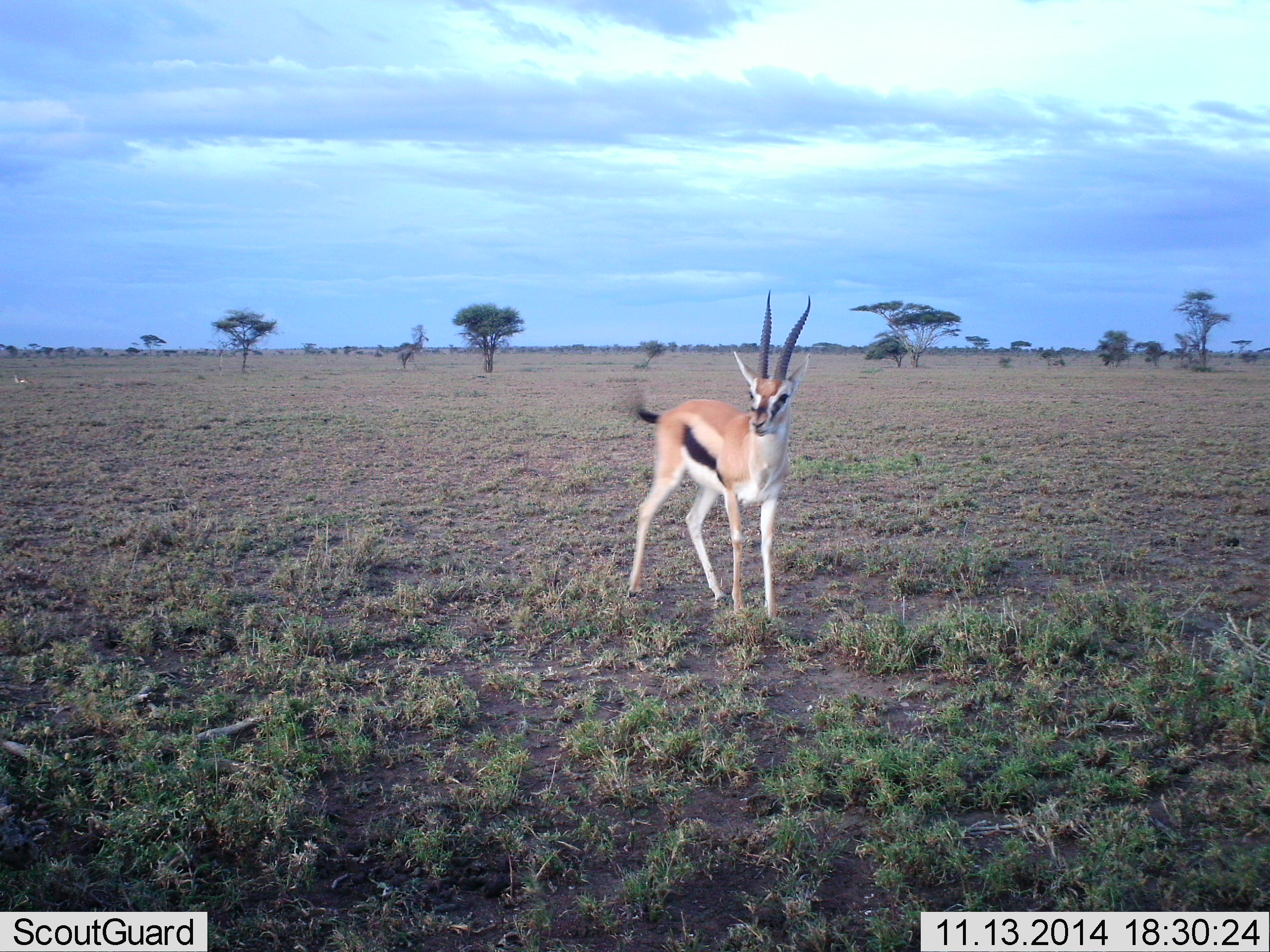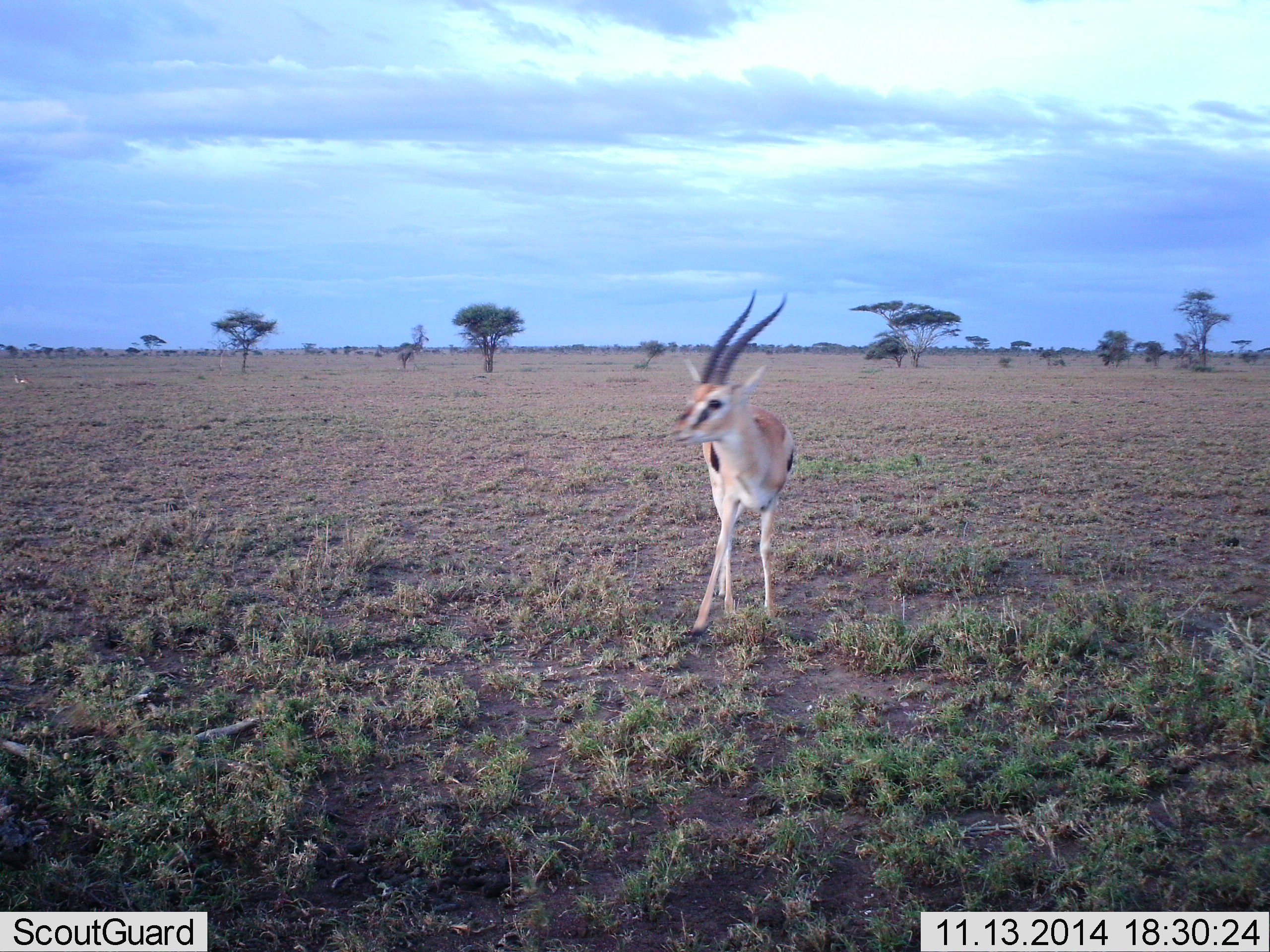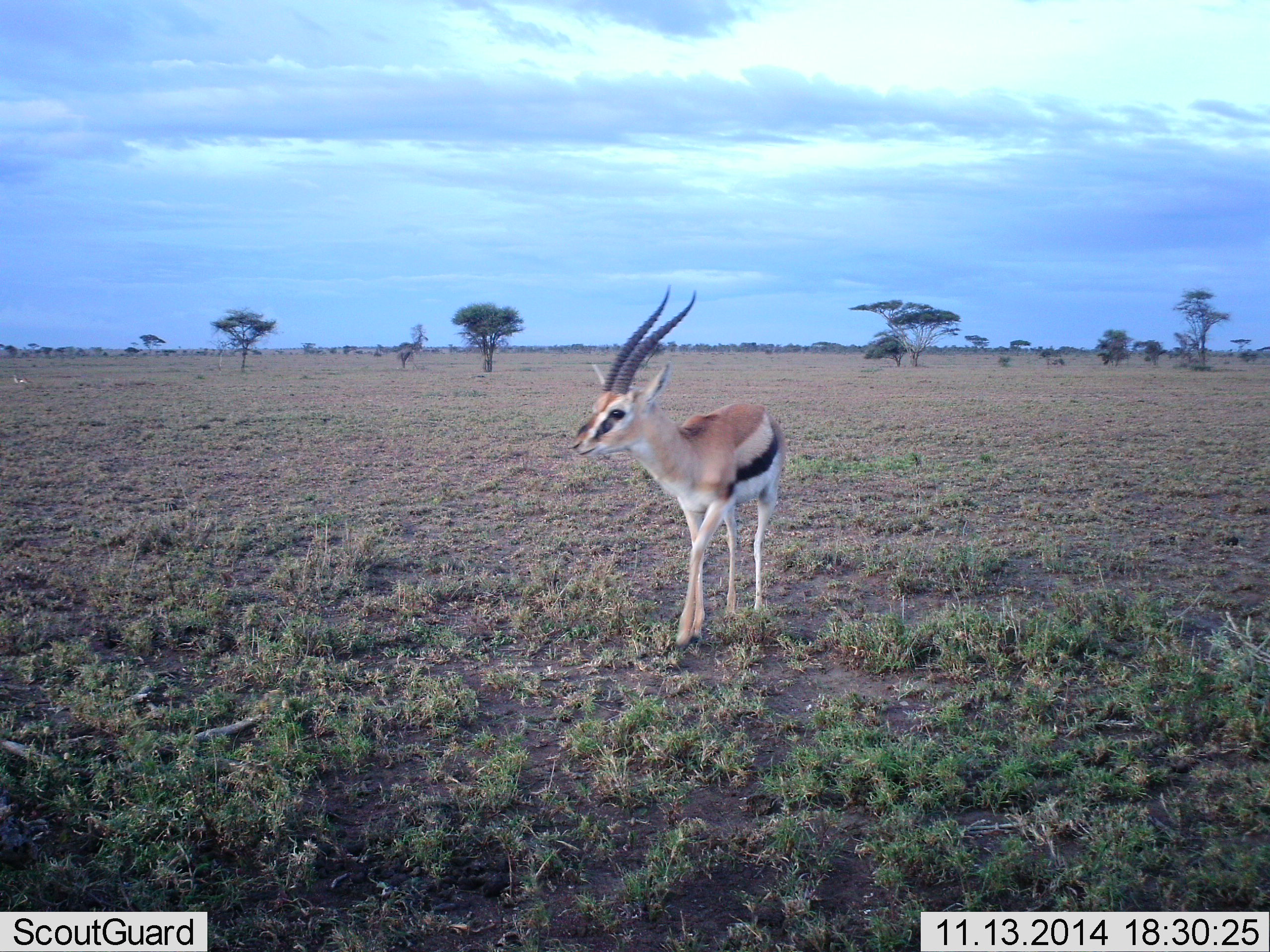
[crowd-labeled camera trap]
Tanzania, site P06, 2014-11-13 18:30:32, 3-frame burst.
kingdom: Animalia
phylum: Chordata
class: Mammalia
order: Artiodactyla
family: Bovidae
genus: Eudorcas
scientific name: Eudorcas thomsonii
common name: thomson's gazelle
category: gazellethomsons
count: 1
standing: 60%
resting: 10%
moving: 60%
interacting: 0%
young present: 0%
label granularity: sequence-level